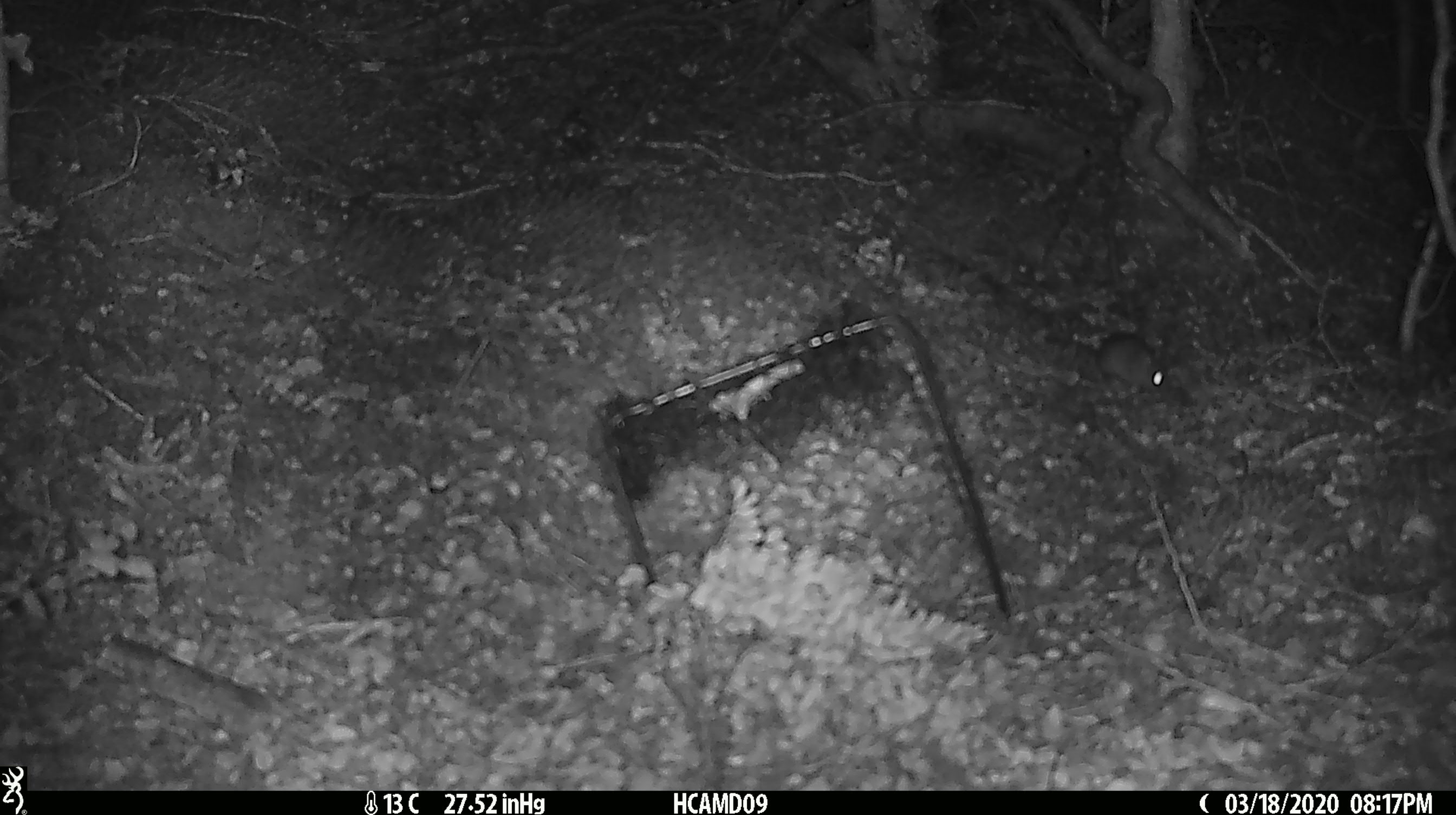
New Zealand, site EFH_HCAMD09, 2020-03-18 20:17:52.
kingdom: Animalia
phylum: Chordata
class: Mammalia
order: Rodentia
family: Muridae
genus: Mus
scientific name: Mus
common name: mouse